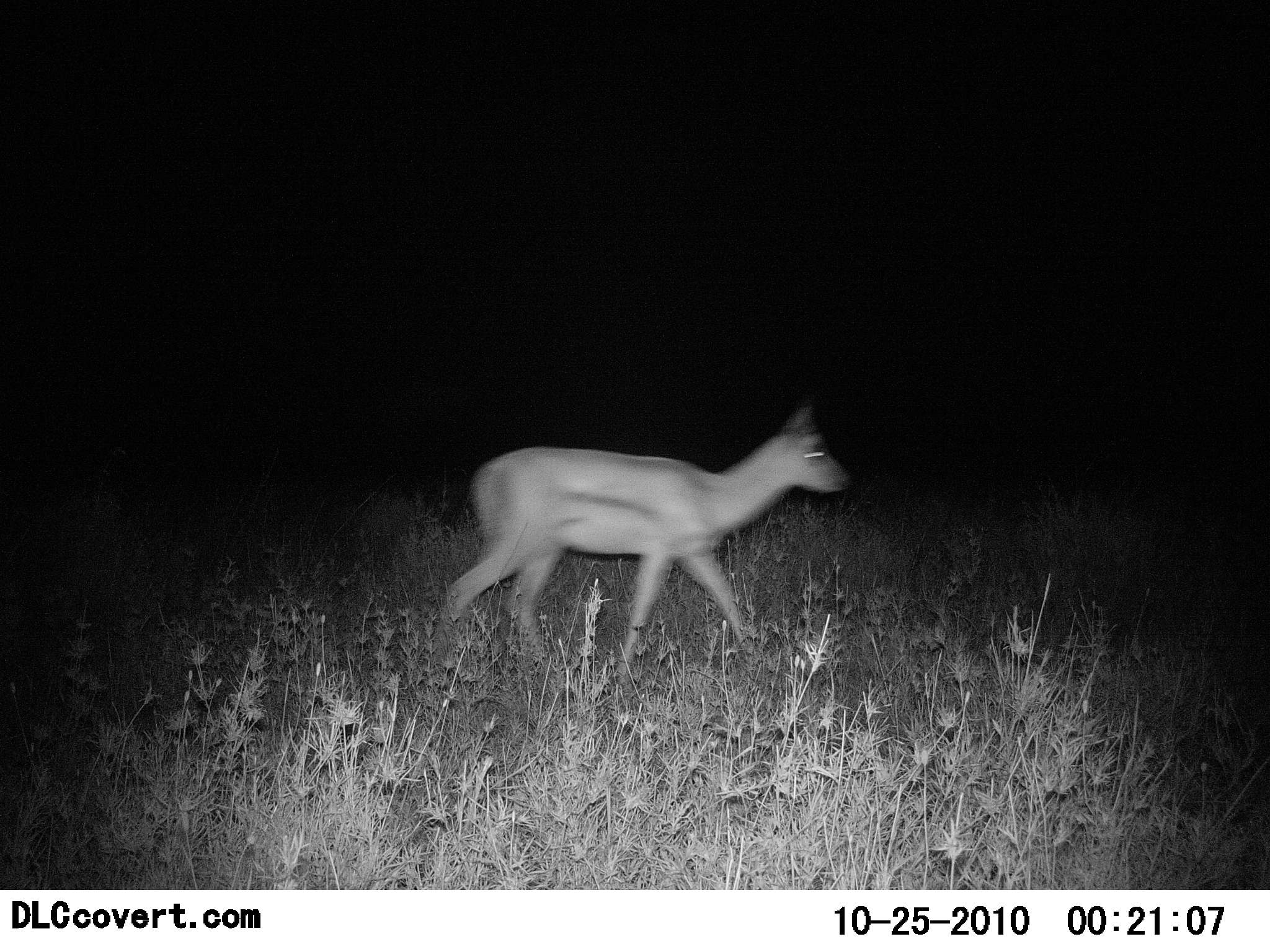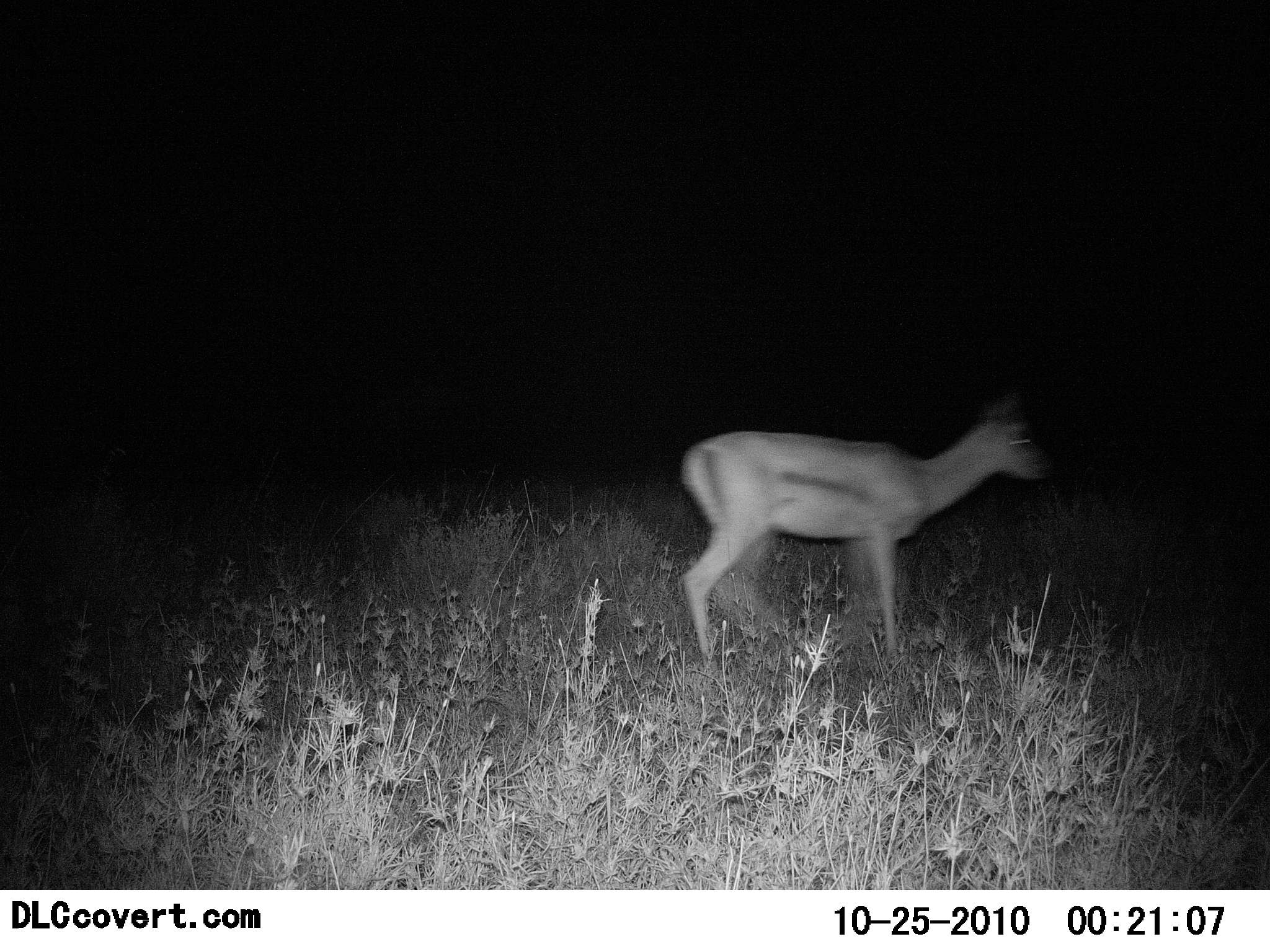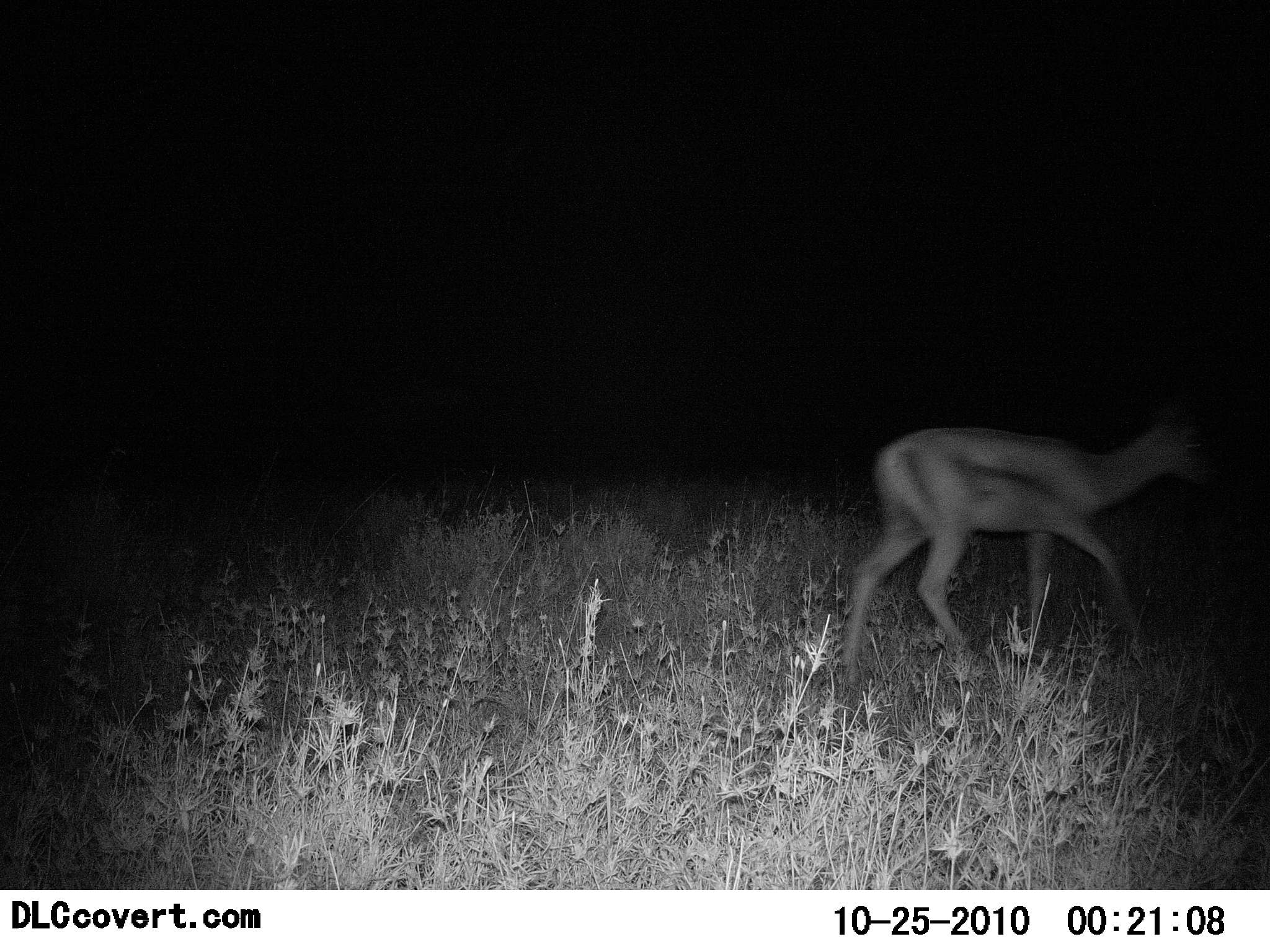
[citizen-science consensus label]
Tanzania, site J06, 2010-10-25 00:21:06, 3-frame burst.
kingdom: Animalia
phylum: Chordata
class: Mammalia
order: Artiodactyla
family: Bovidae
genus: Eudorcas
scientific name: Eudorcas thomsonii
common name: thomson's gazelle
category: gazellethomsons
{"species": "gazellethomsons (thomson's gazelle) (Eudorcas thomsonii)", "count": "1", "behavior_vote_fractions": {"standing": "18%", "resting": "0%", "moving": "82%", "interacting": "0%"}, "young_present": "0%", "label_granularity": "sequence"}